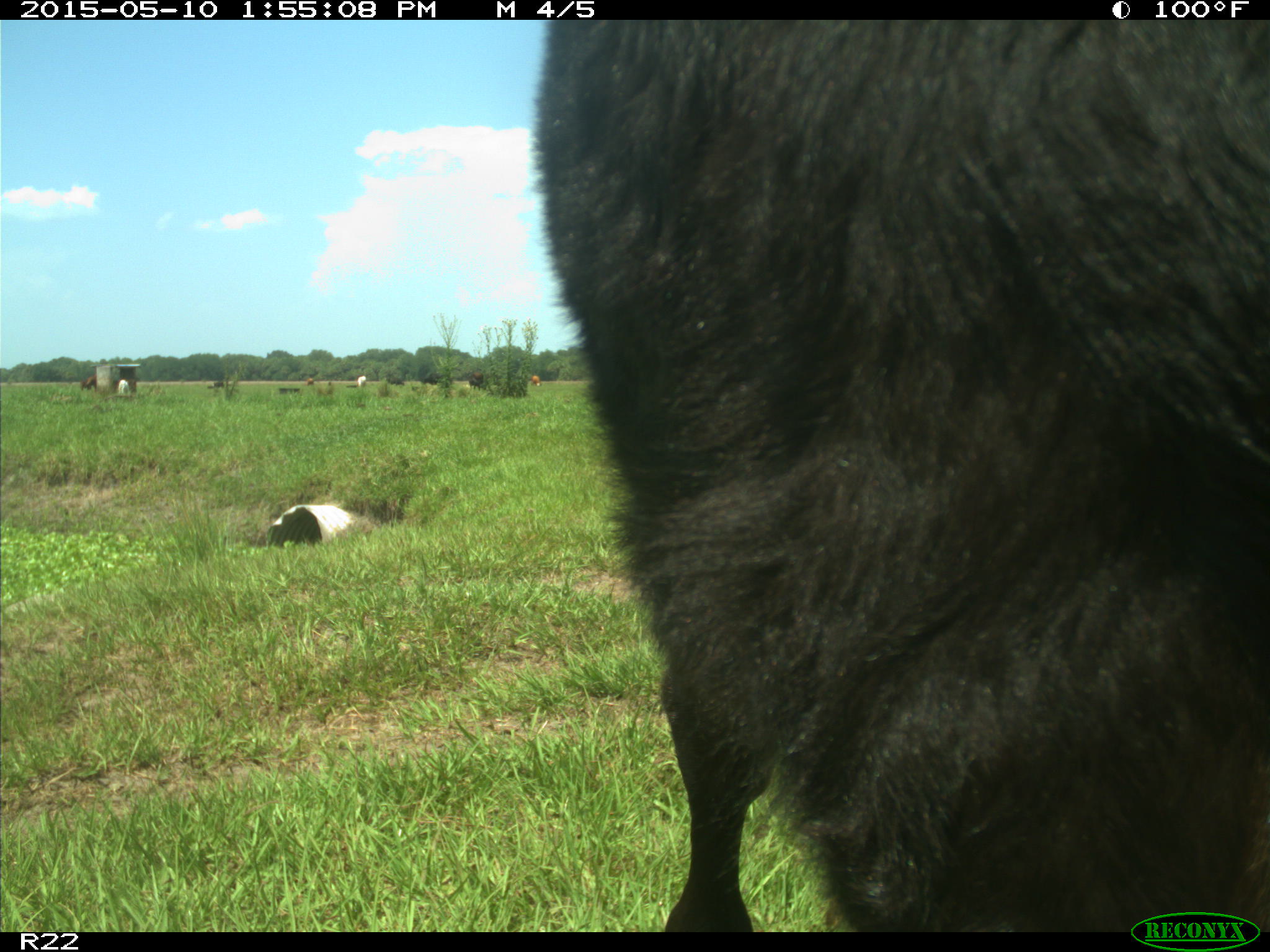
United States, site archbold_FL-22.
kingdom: Animalia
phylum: Chordata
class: Mammalia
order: Artiodactyla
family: Bovidae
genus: Bos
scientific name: Bos taurus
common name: domestic cow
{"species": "Bos taurus (domestic cow)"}